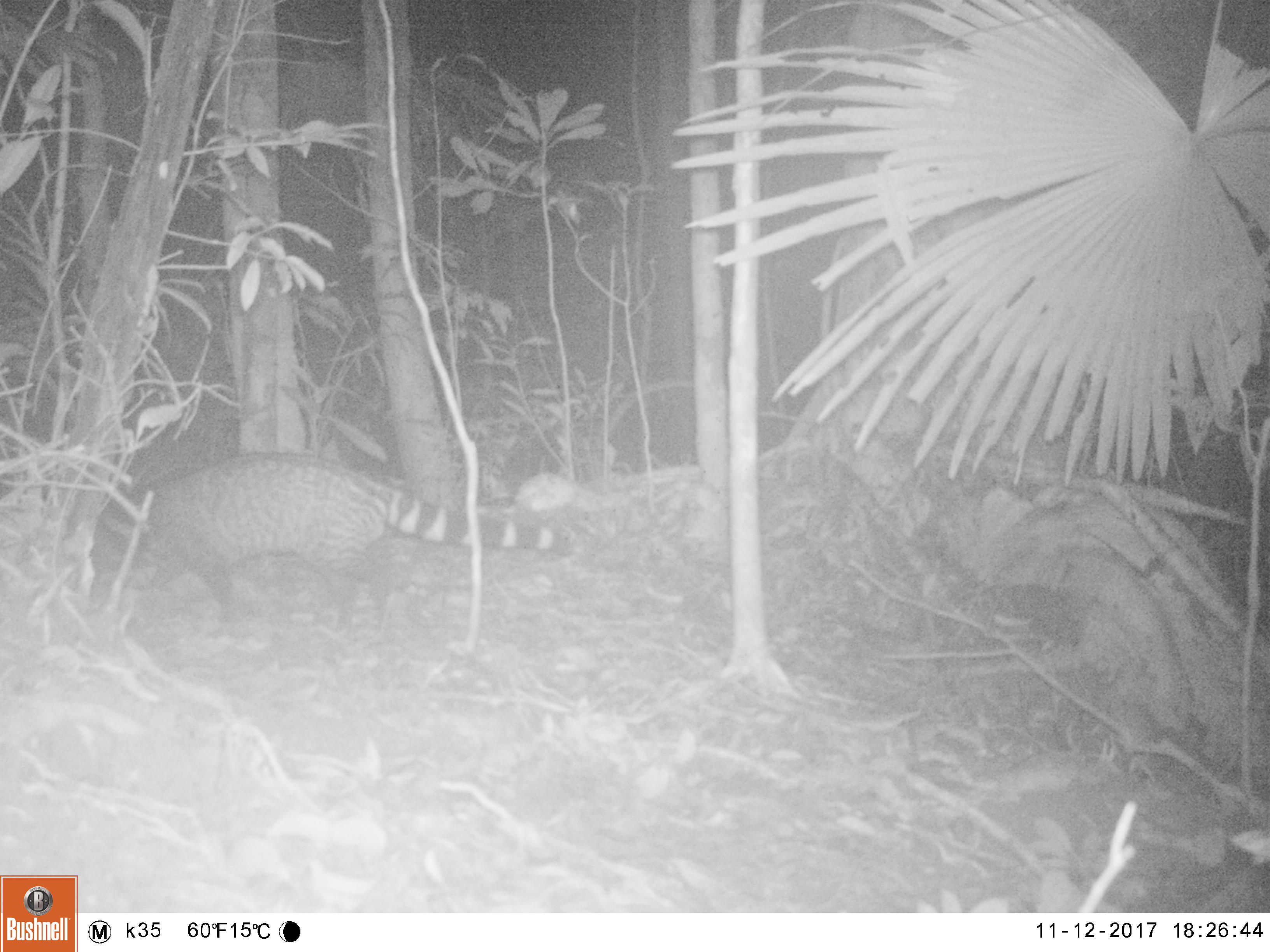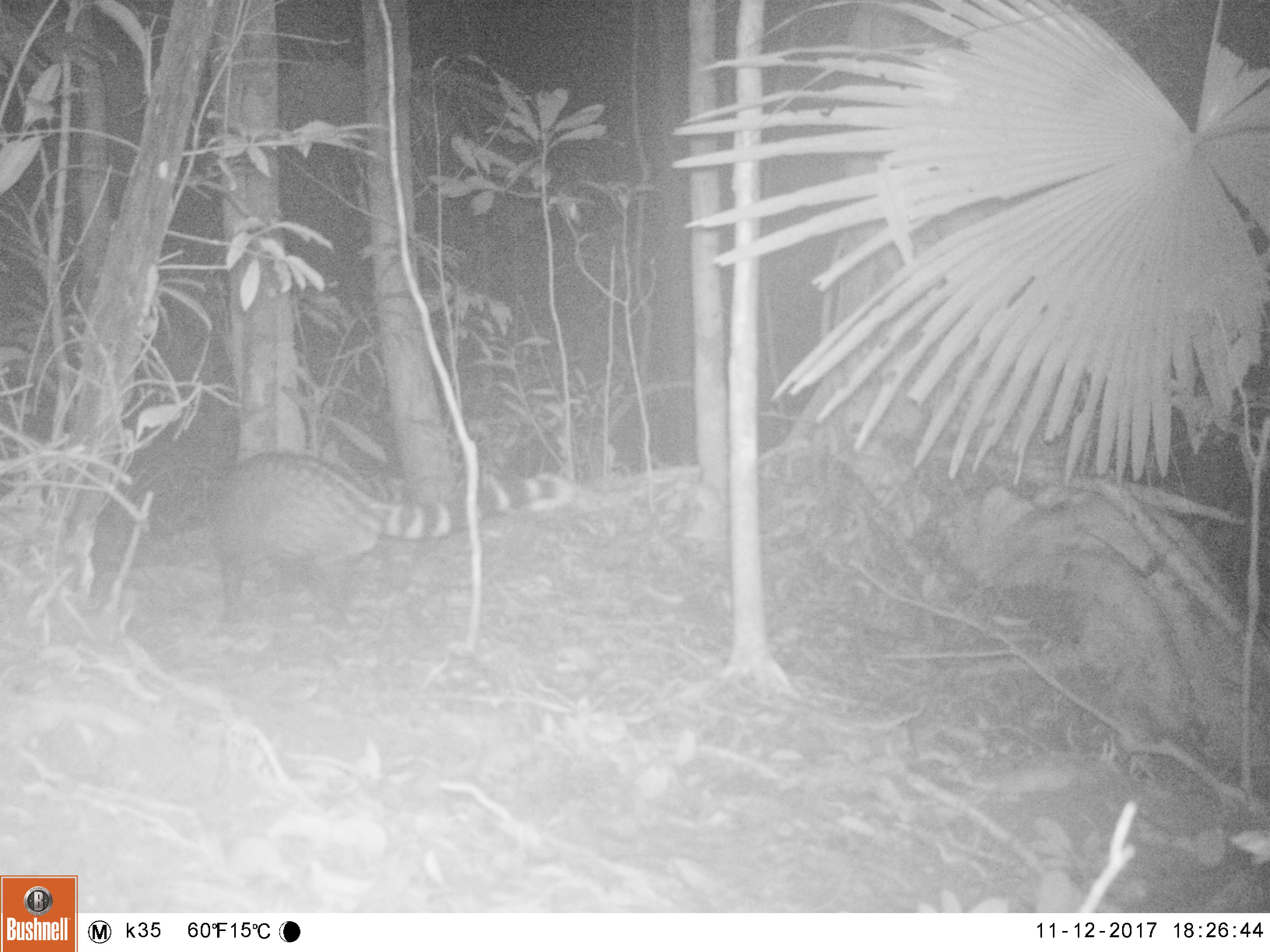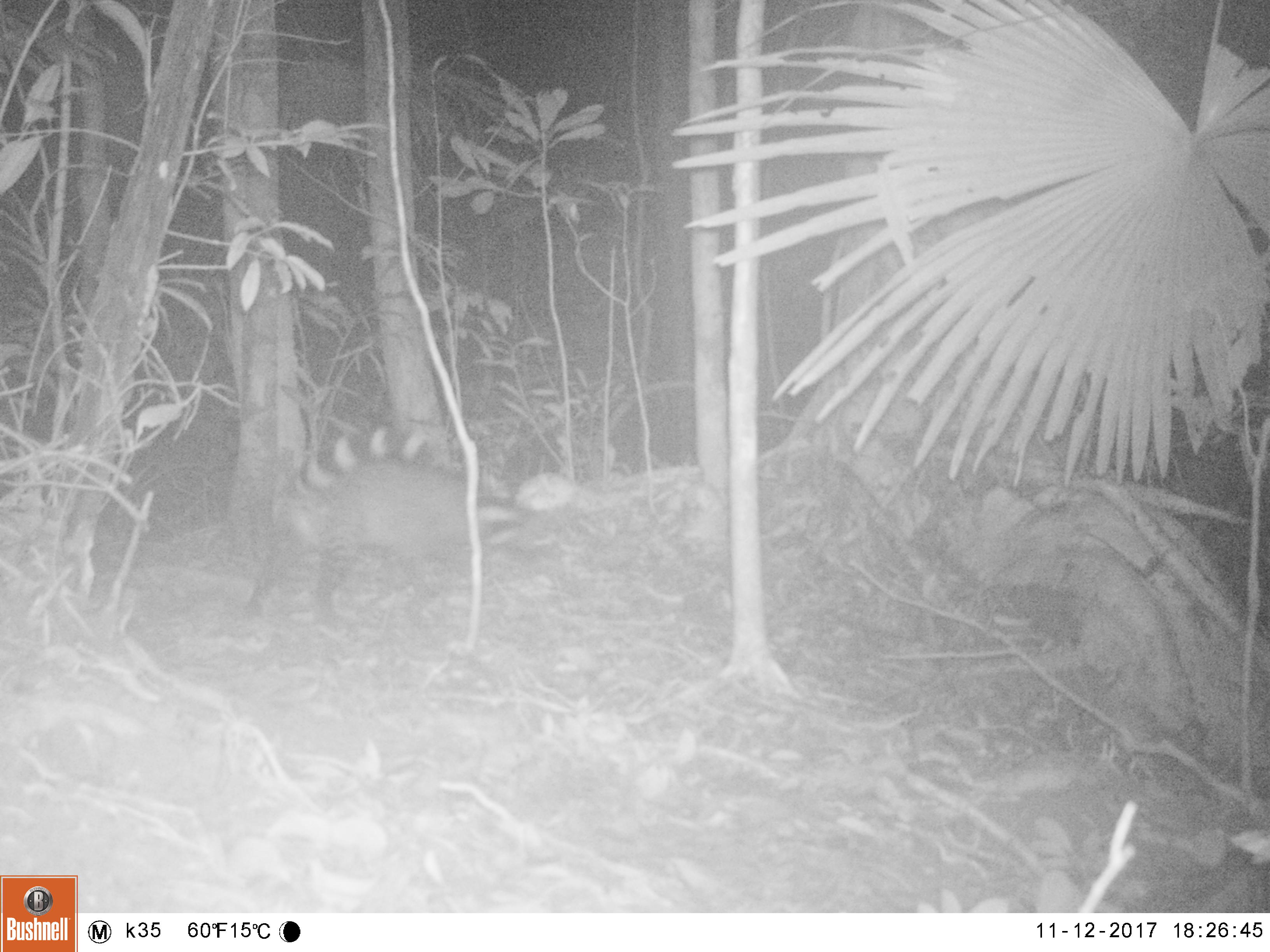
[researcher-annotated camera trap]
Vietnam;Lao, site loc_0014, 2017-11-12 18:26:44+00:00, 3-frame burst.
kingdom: Animalia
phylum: Chordata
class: Mammalia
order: Carnivora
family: Viverridae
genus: Viverra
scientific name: Viverra zibetha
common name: large indian civet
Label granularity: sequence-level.